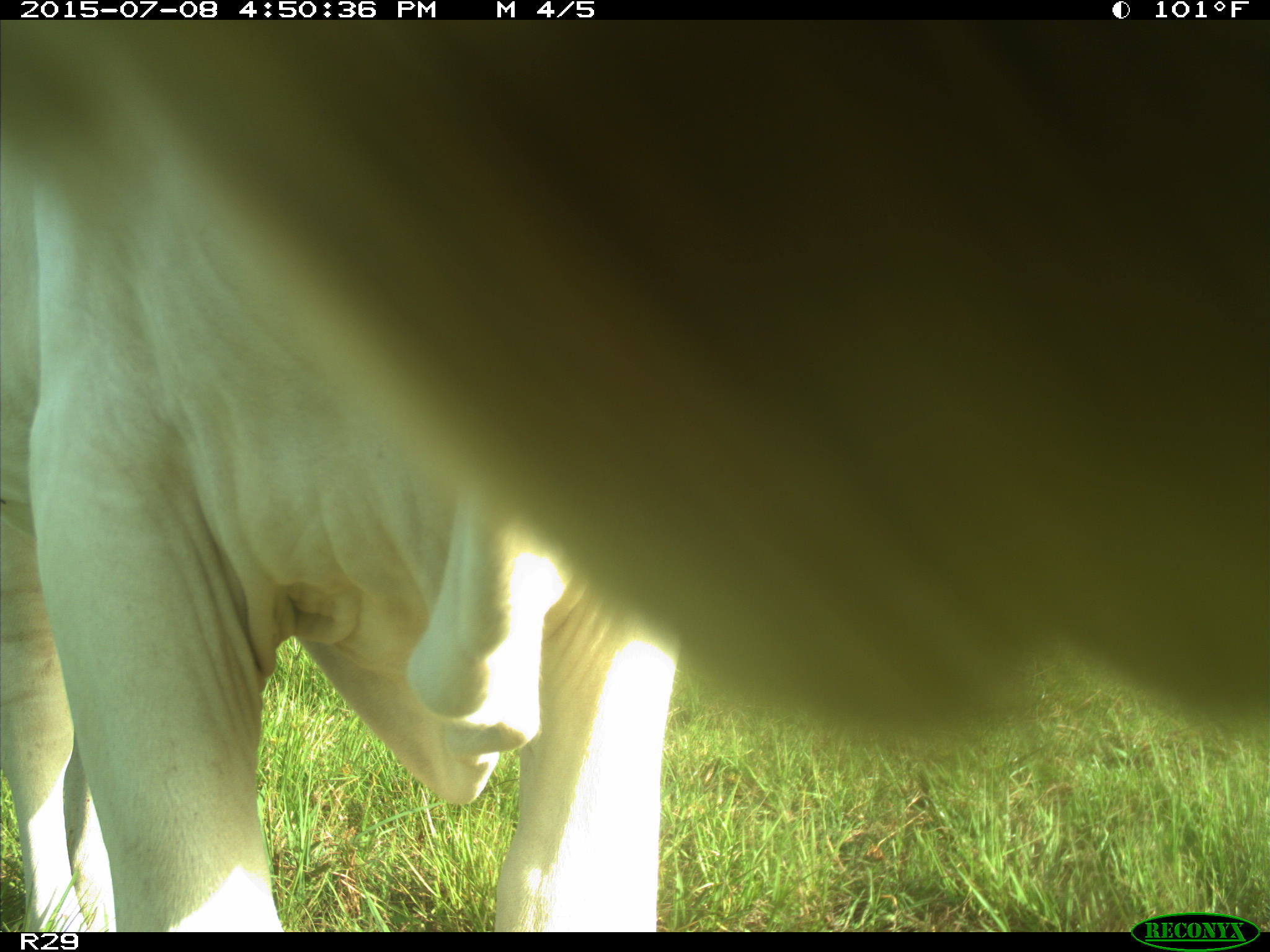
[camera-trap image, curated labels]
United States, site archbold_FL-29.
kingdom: Animalia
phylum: Chordata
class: Mammalia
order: Artiodactyla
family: Bovidae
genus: Bos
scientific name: Bos taurus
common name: domestic cow